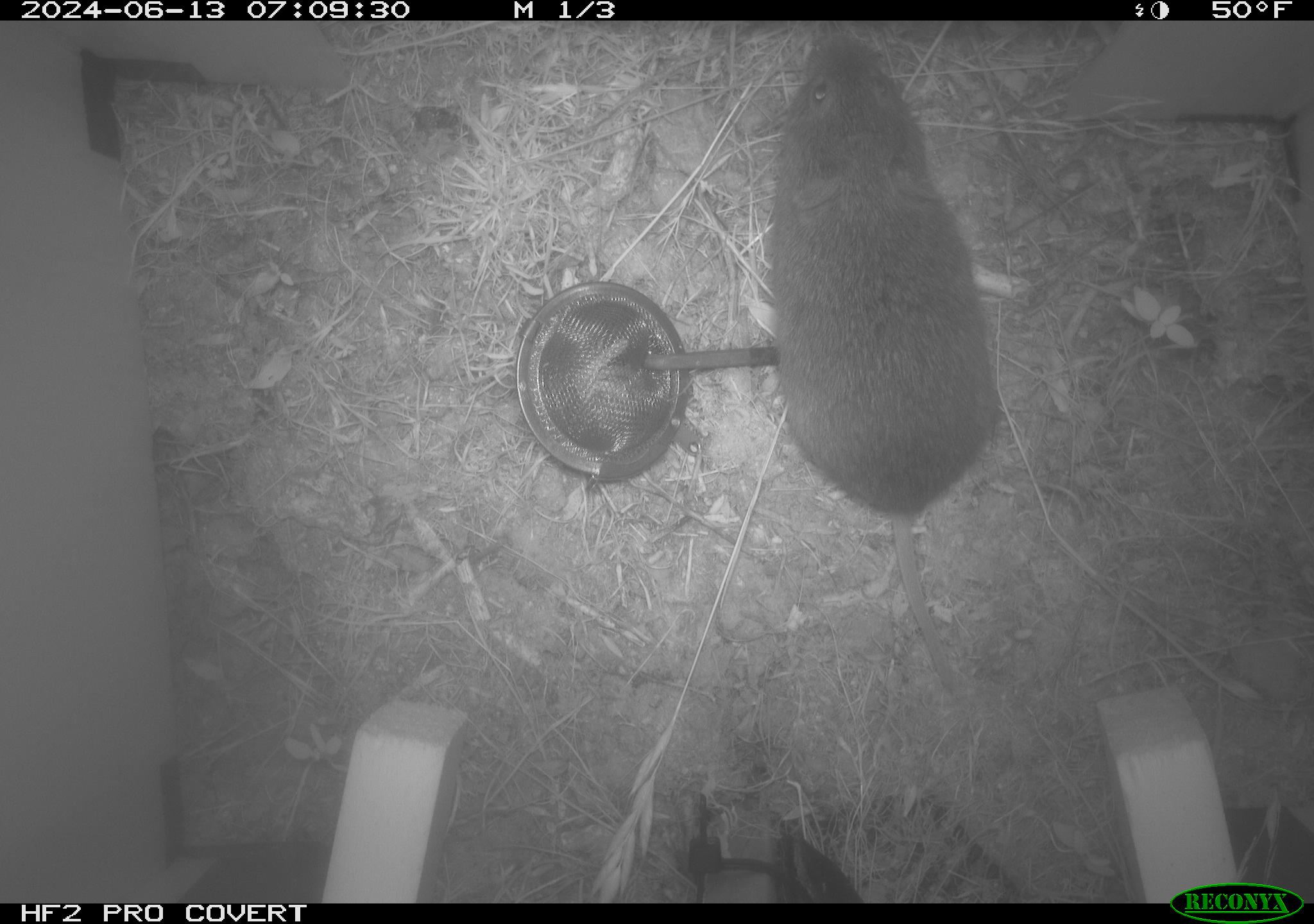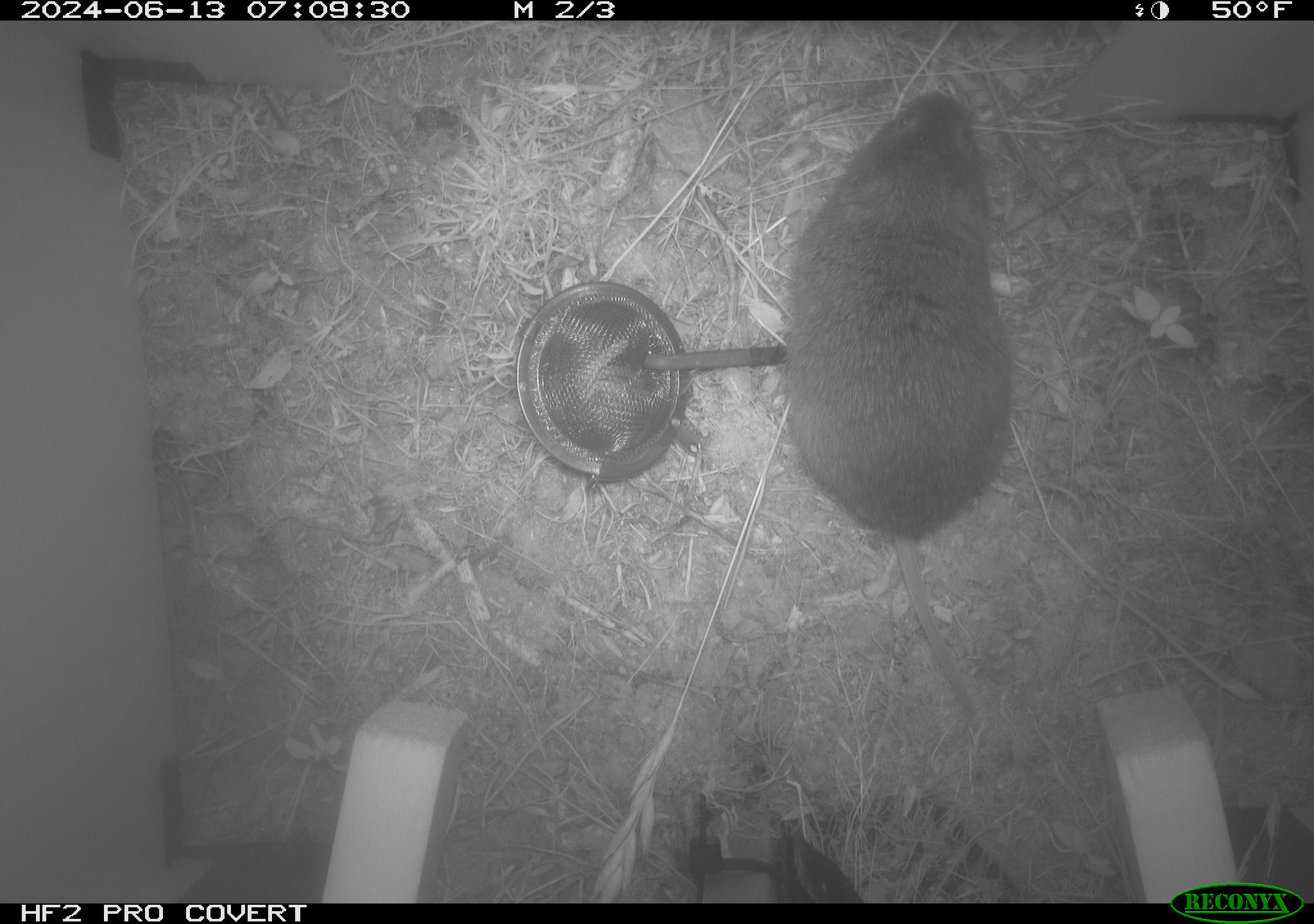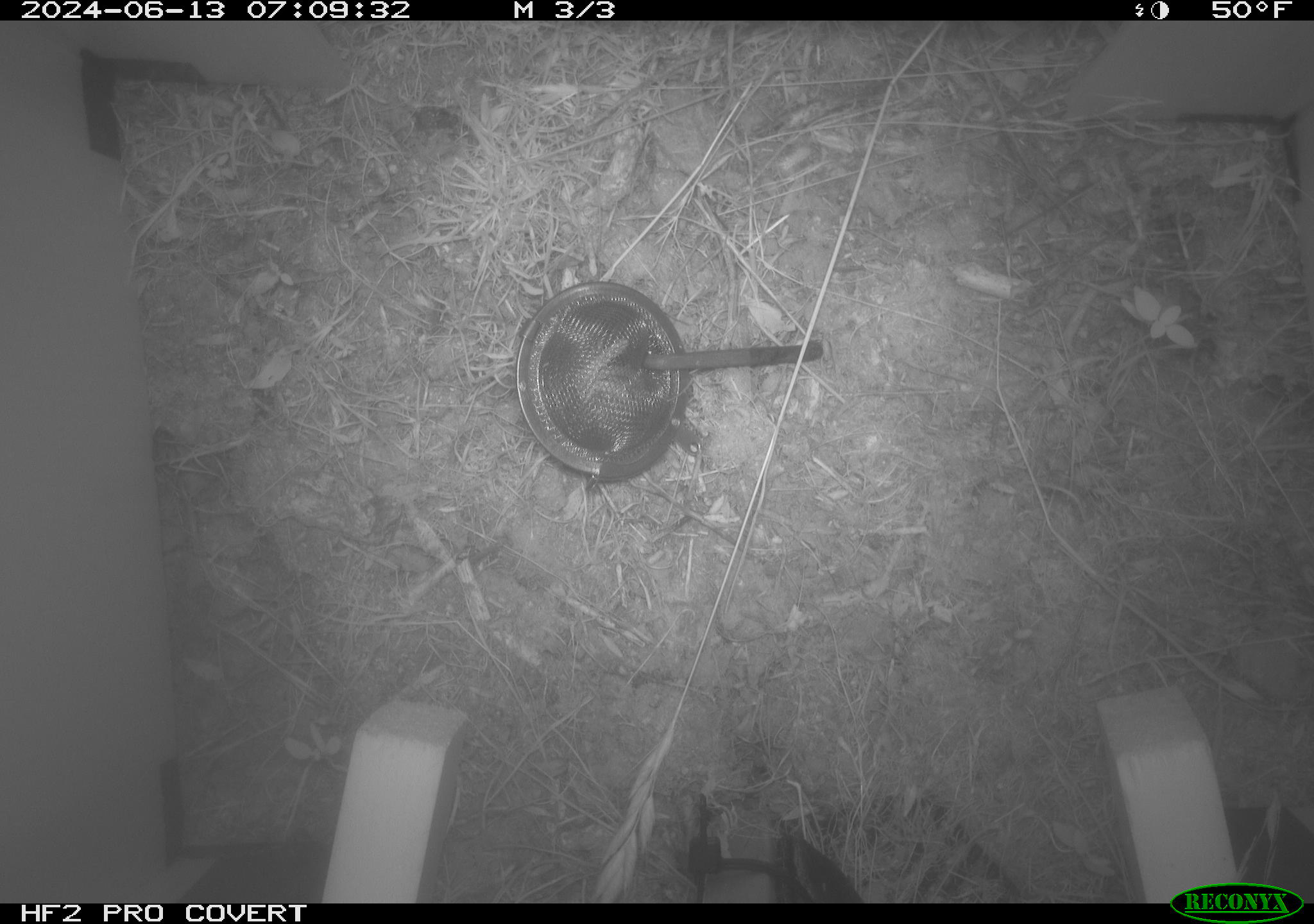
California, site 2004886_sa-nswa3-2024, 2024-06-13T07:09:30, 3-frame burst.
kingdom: Animalia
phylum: Chordata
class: Mammalia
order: Rodentia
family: Cricetidae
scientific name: Arvicolinae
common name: voles, lemmings, and muskrats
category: arvicolinae subfamily